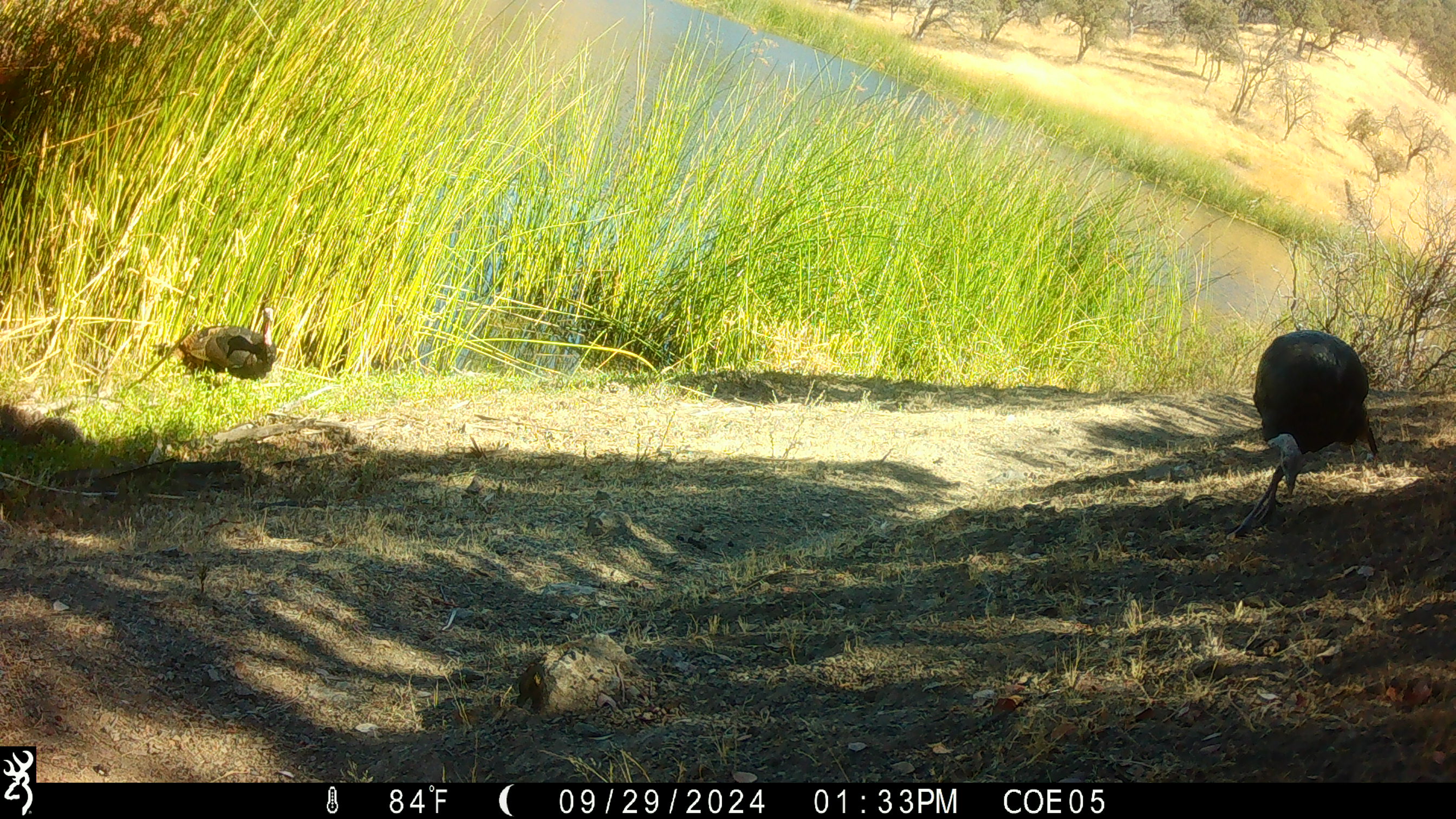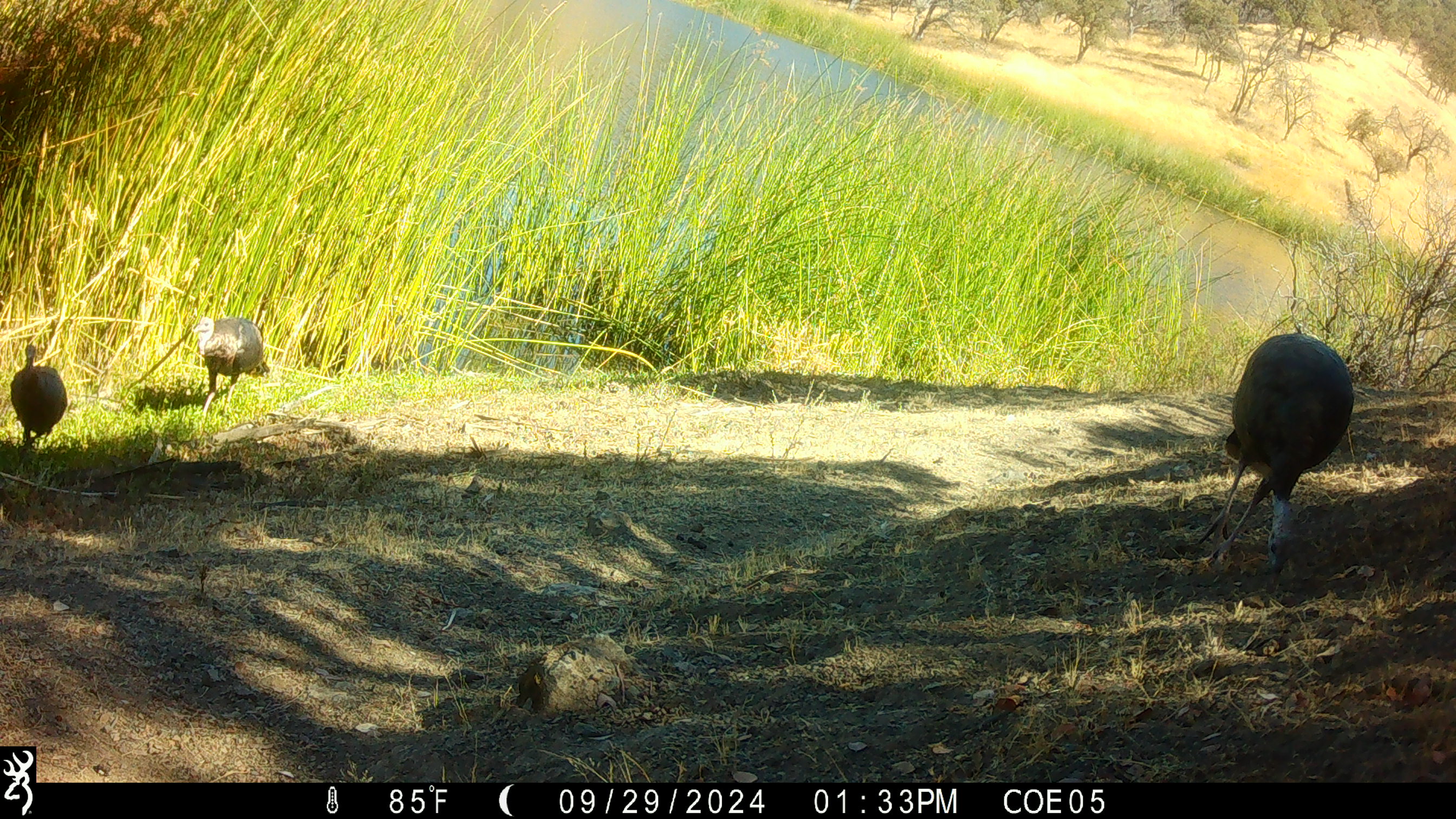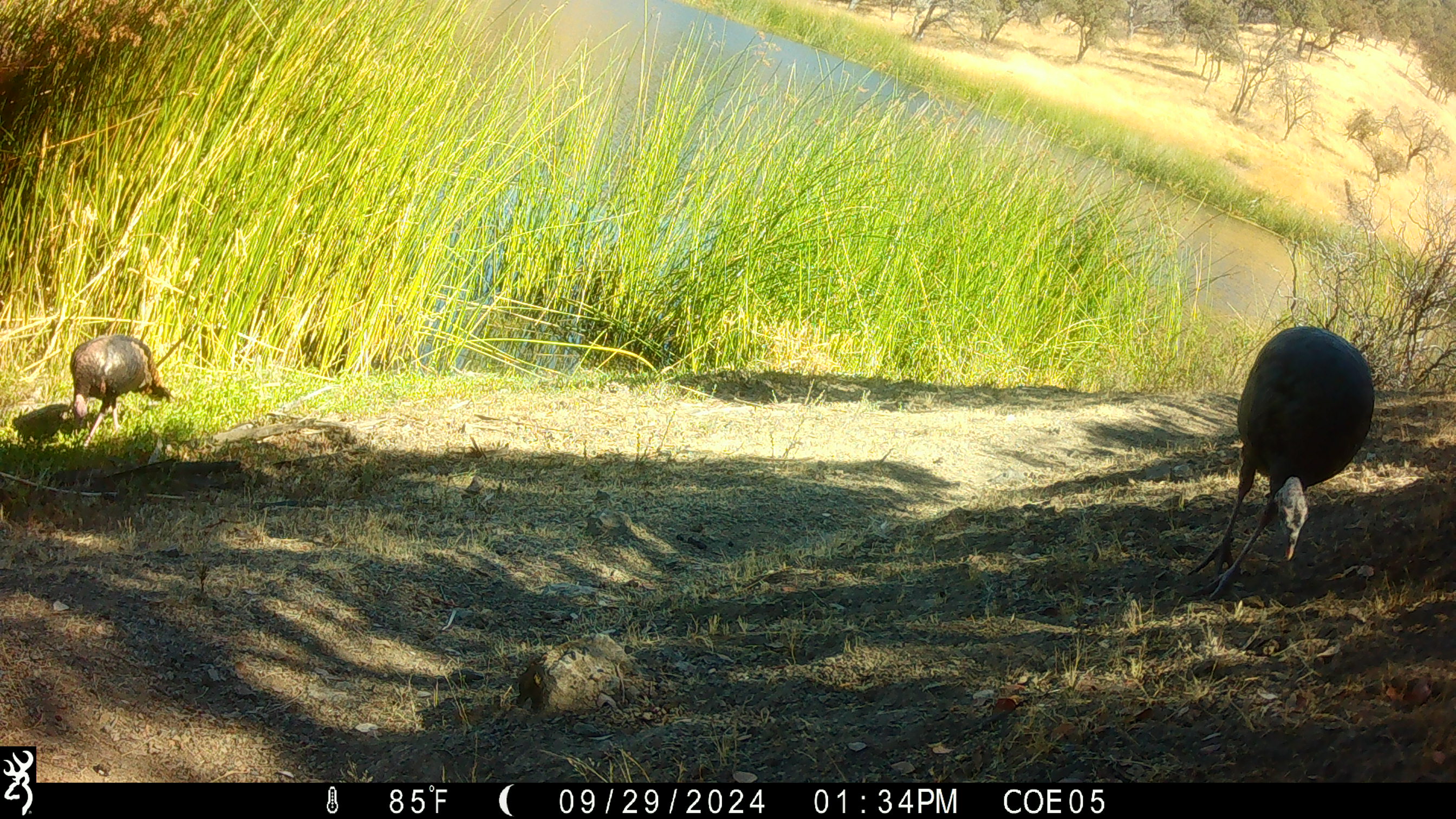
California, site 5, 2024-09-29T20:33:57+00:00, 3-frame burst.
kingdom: Animalia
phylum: Chordata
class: Aves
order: Galliformes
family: Phasianidae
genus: Meleagris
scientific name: Meleagris gallopavo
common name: turkey